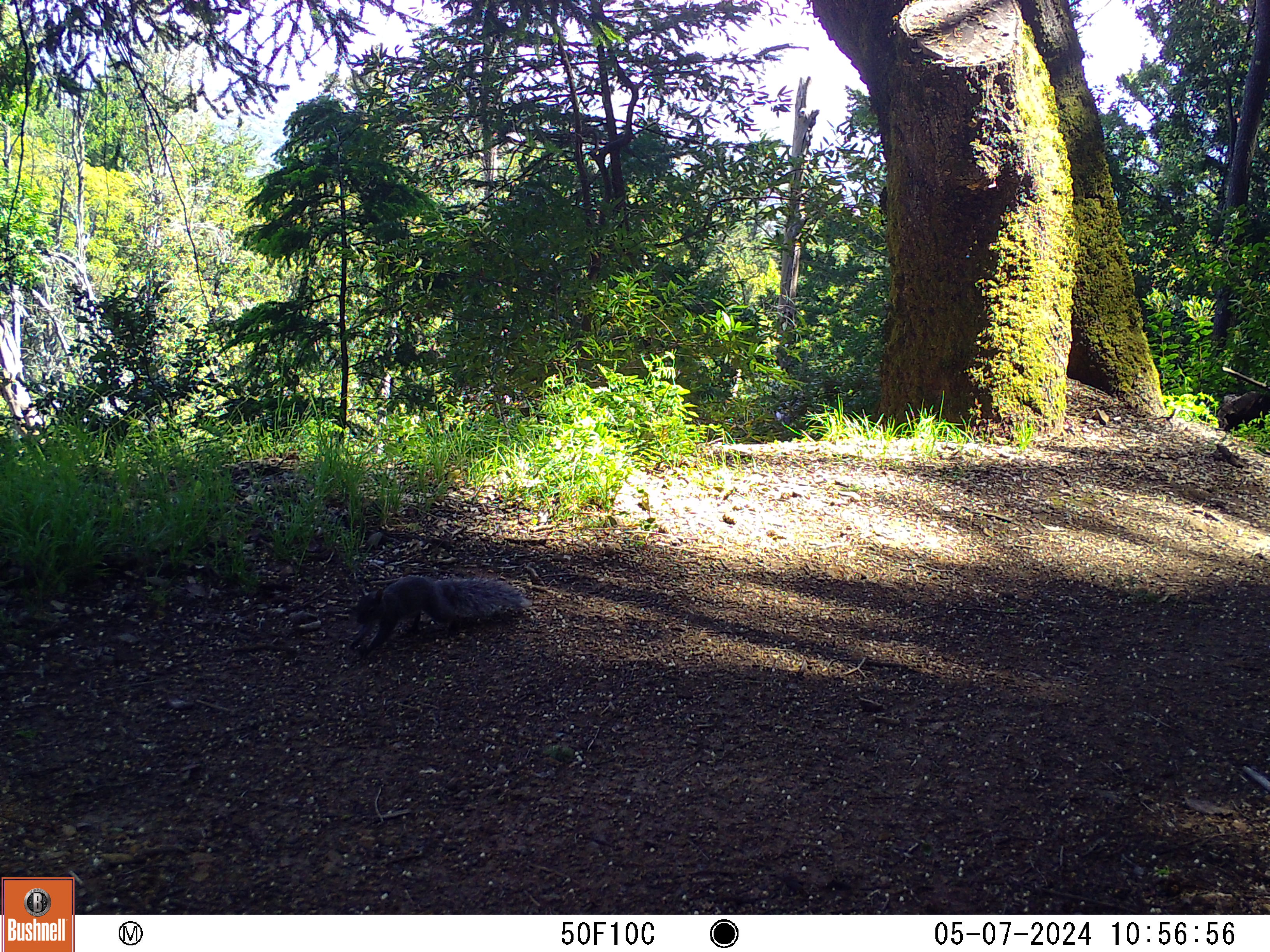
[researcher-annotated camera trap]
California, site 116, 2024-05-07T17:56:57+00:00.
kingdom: Animalia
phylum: Chordata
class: Mammalia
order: Rodentia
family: Sciuridae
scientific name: Sciuridae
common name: squirrel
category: unknown squirrel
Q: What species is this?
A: Unknown squirrel (squirrel) (Sciuridae).